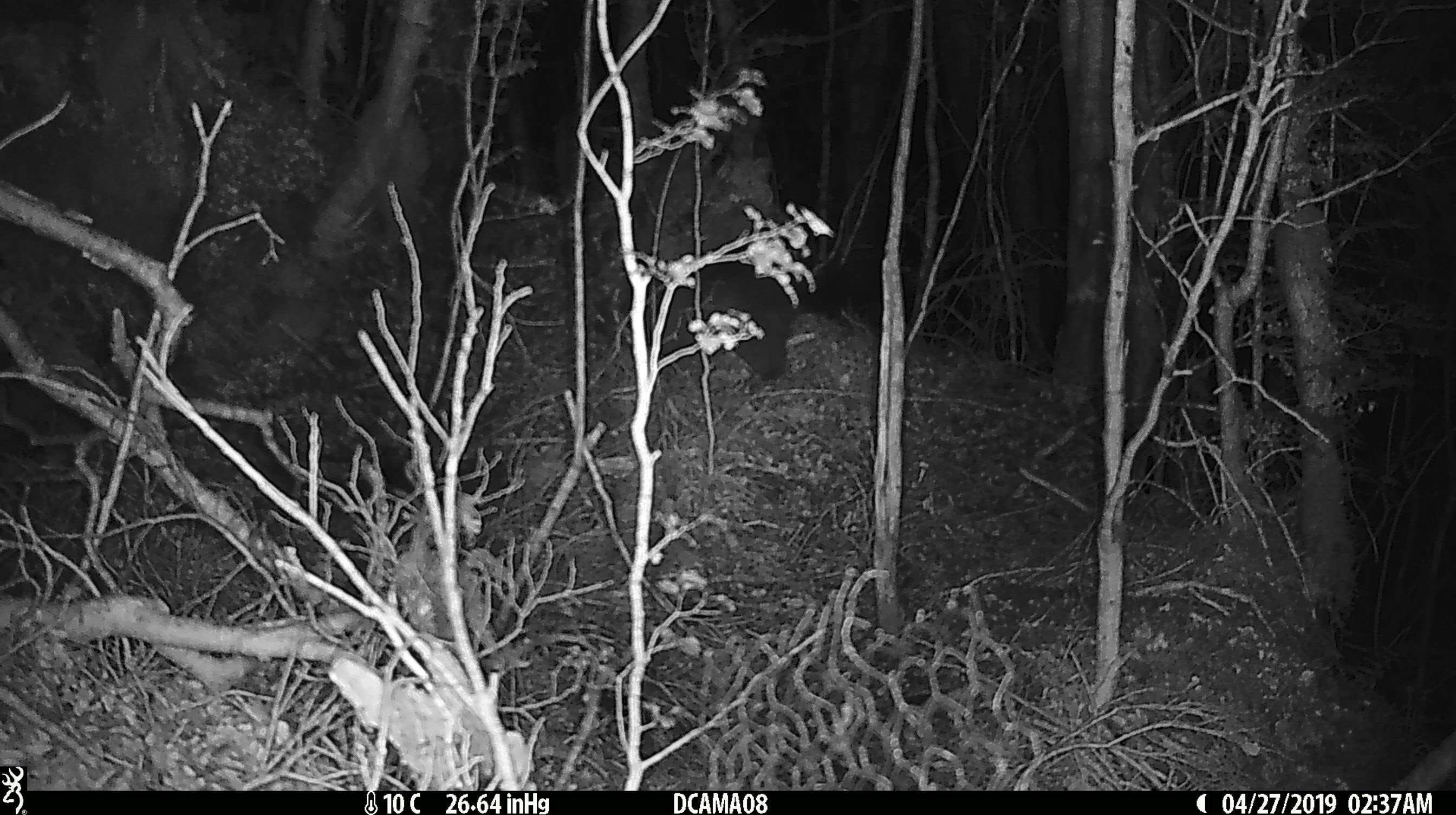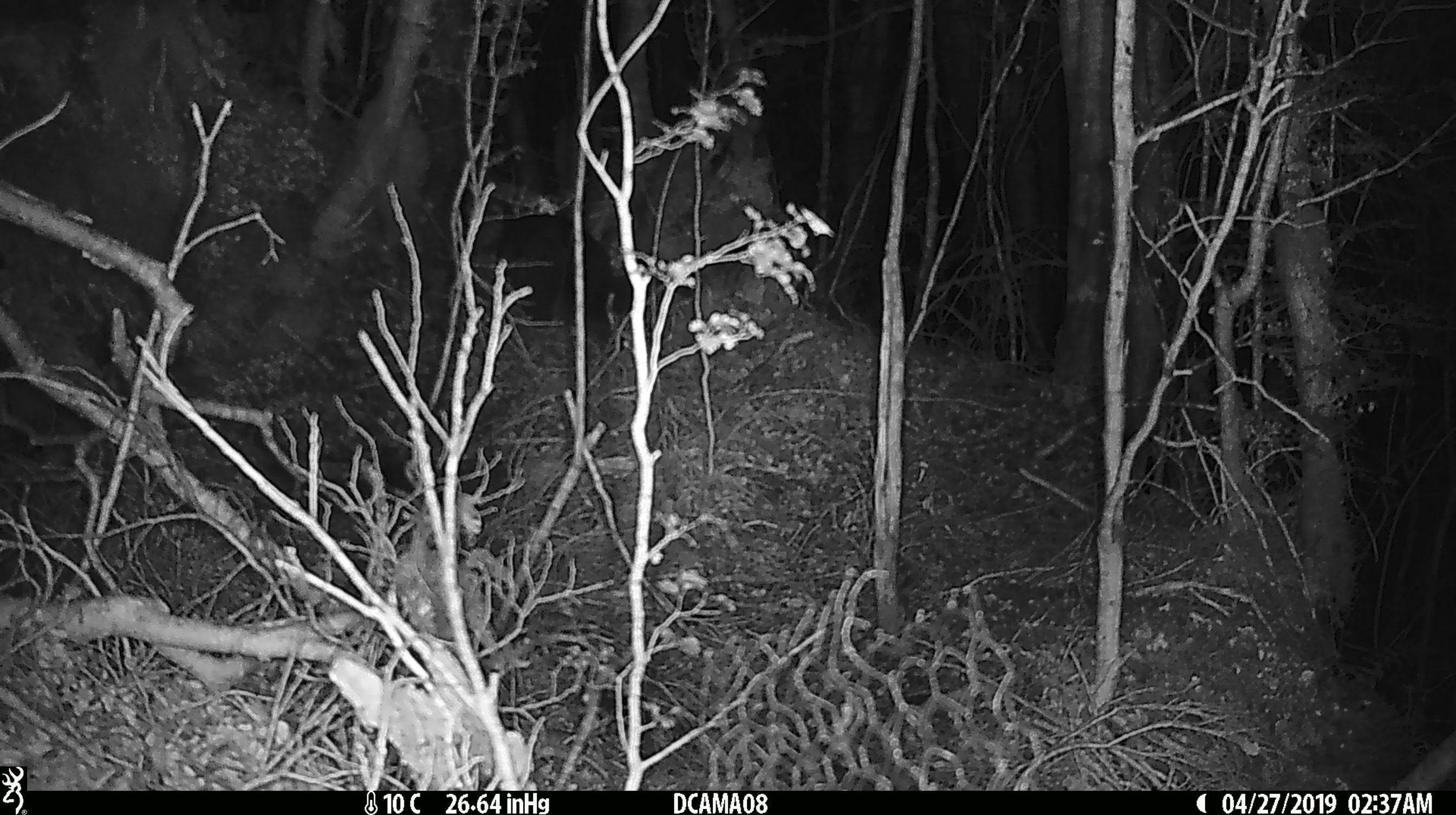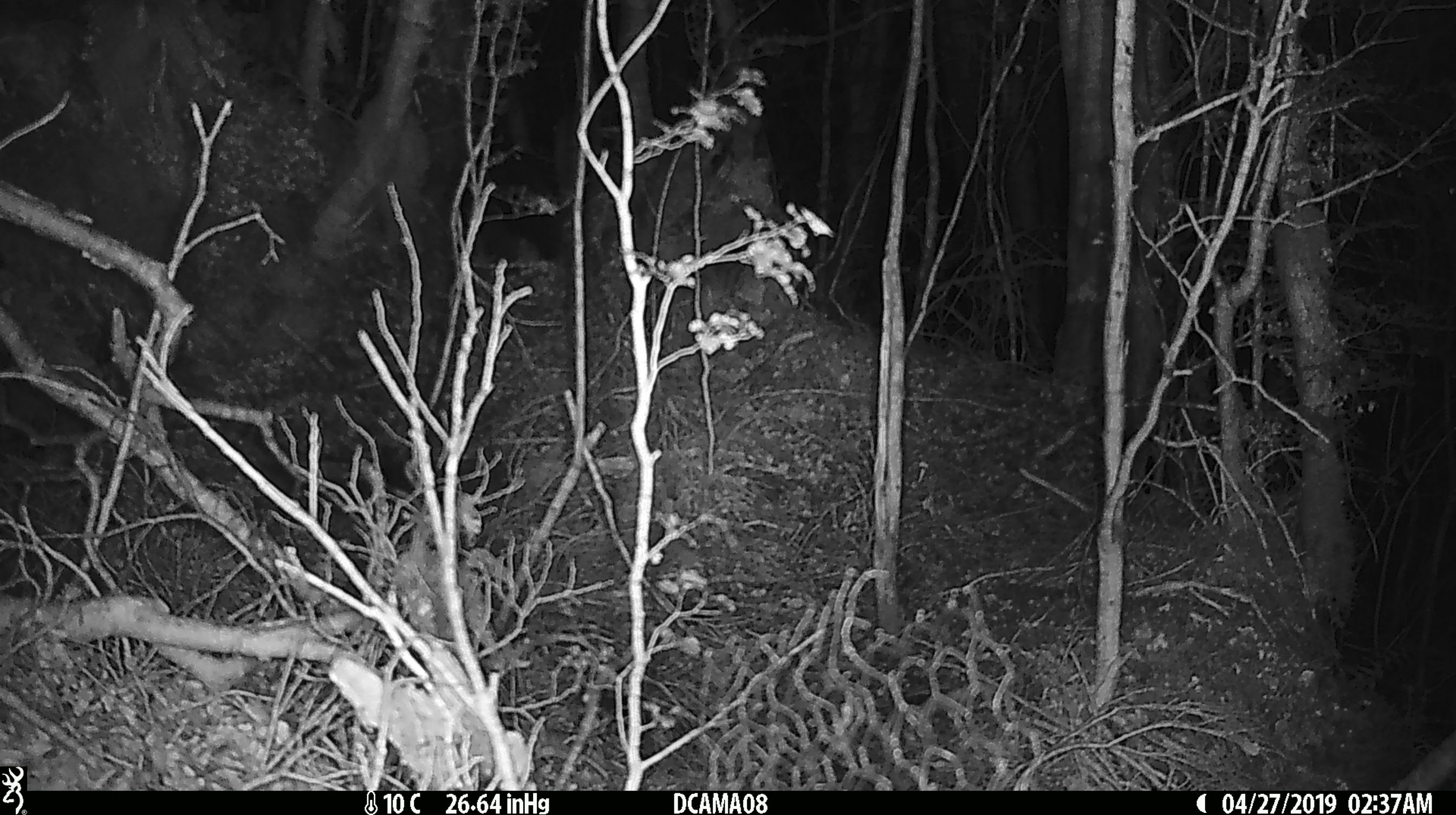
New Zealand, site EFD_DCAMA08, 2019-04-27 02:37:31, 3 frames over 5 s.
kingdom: Animalia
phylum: Chordata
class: Mammalia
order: Diprotodontia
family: Phalangeridae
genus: Trichosurus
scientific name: Trichosurus vulpecula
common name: common brushtail possum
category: possum